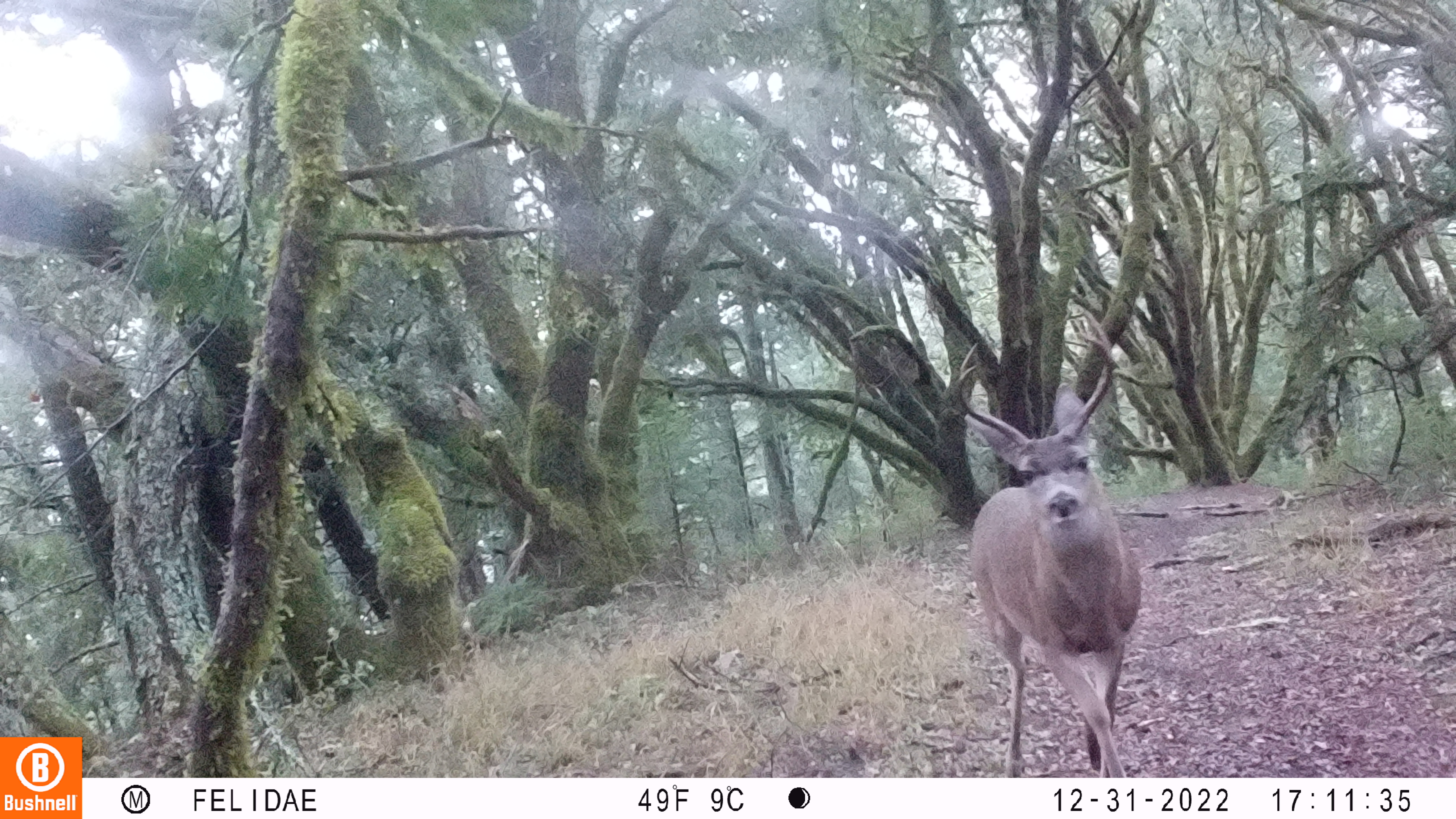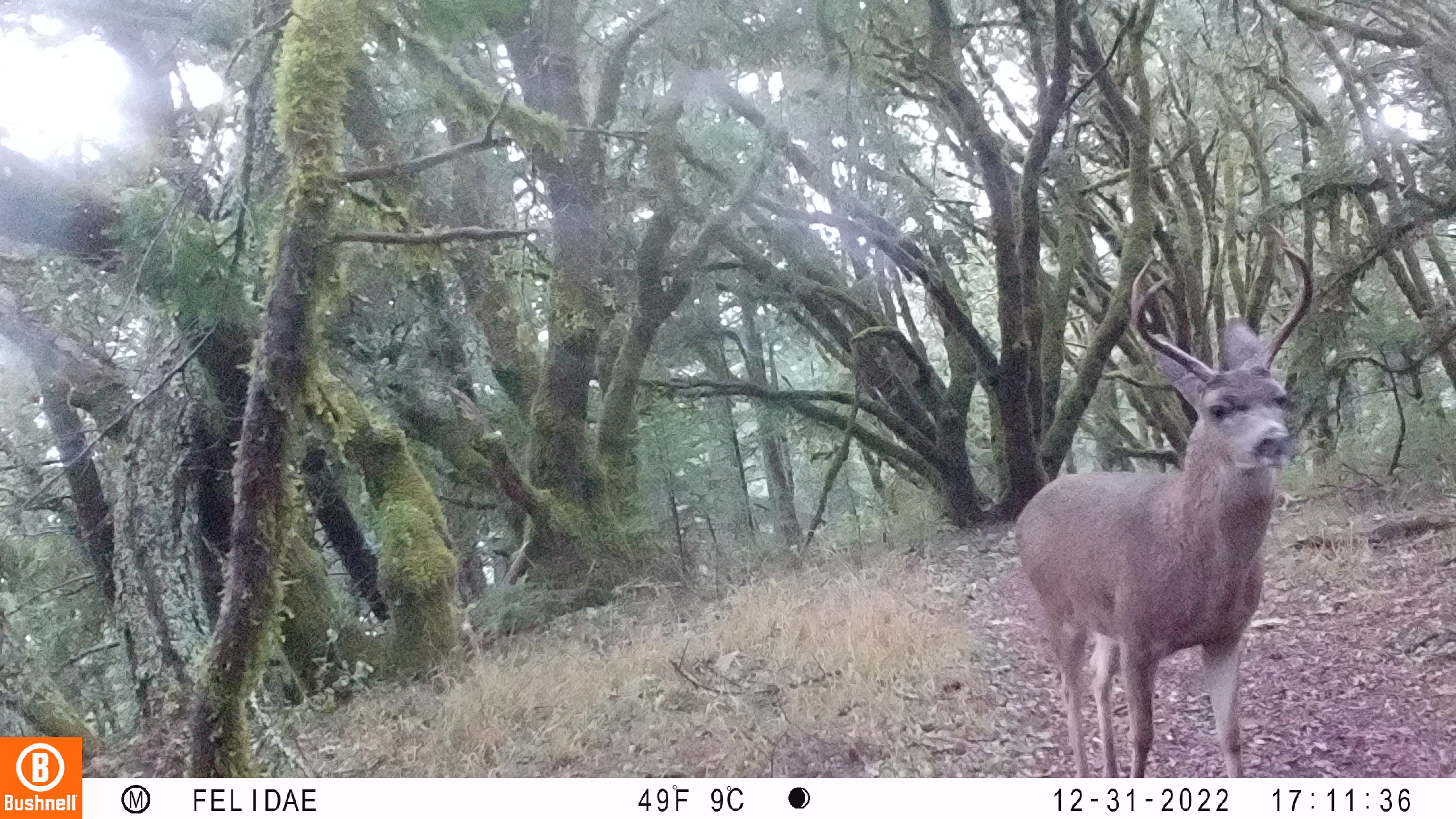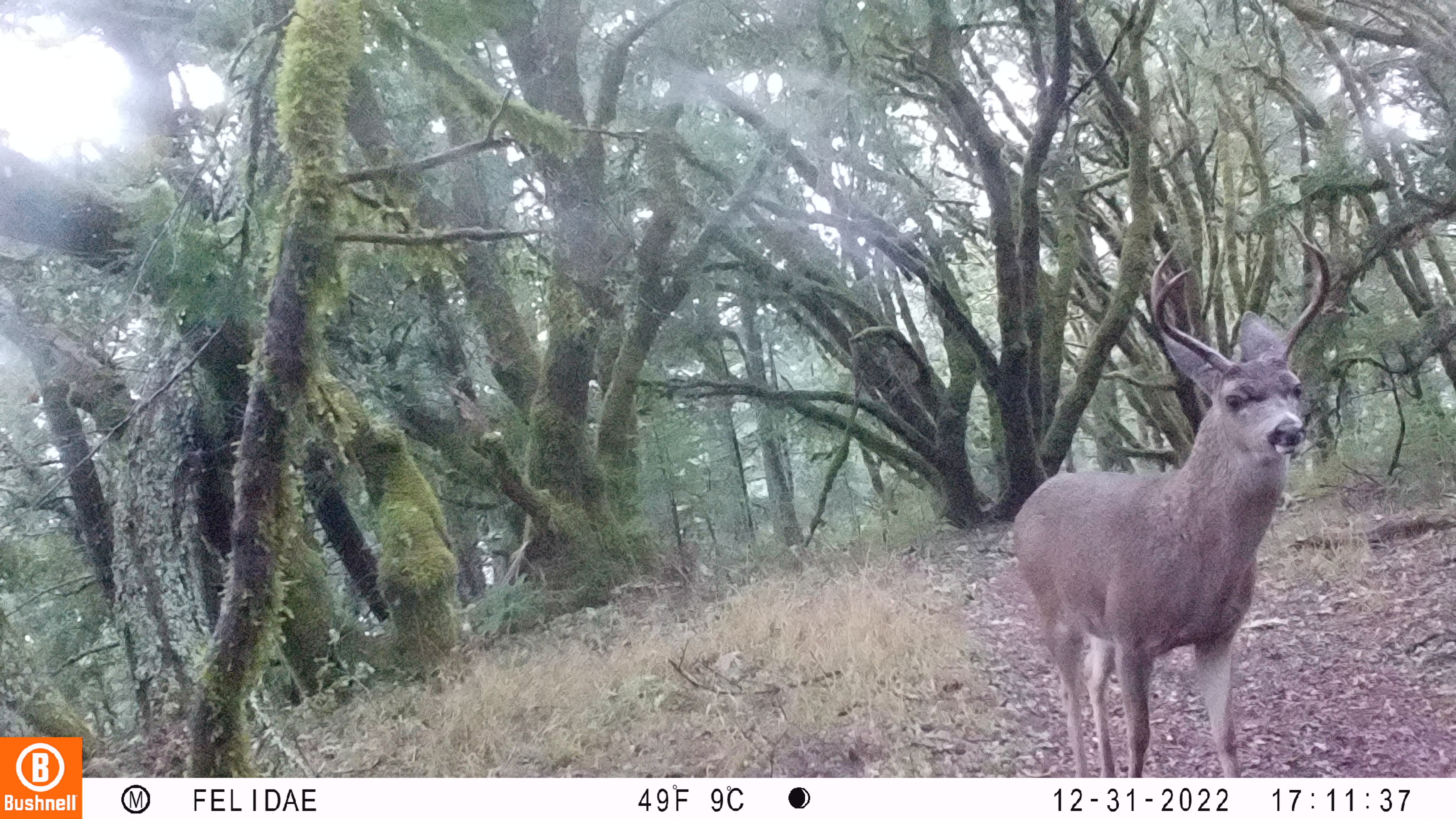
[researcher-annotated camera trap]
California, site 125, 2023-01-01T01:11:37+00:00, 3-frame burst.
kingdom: Animalia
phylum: Chordata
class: Mammalia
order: Artiodactyla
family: Cervidae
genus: Odocoileus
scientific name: Odocoileus hemionus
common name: mule deer